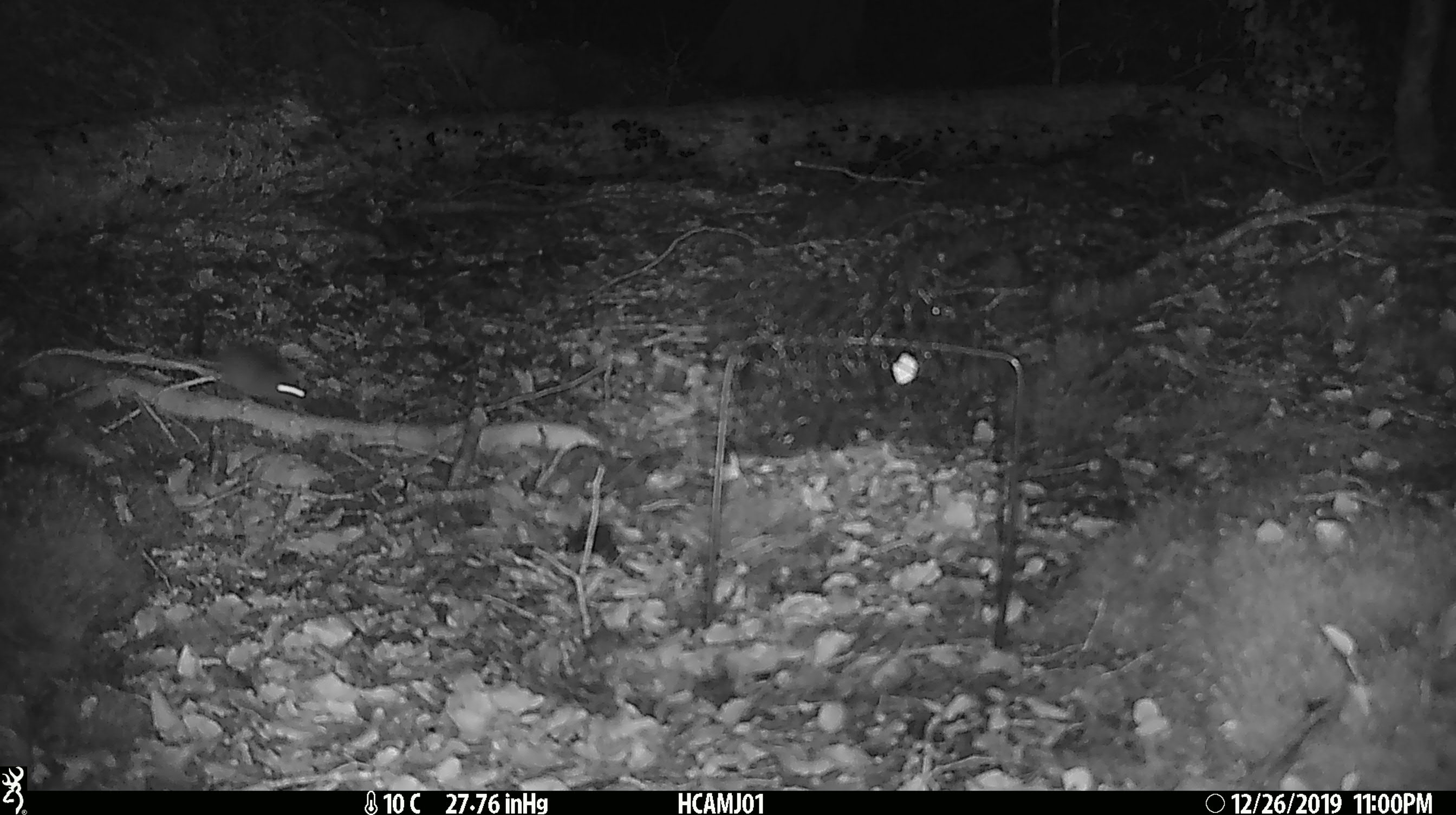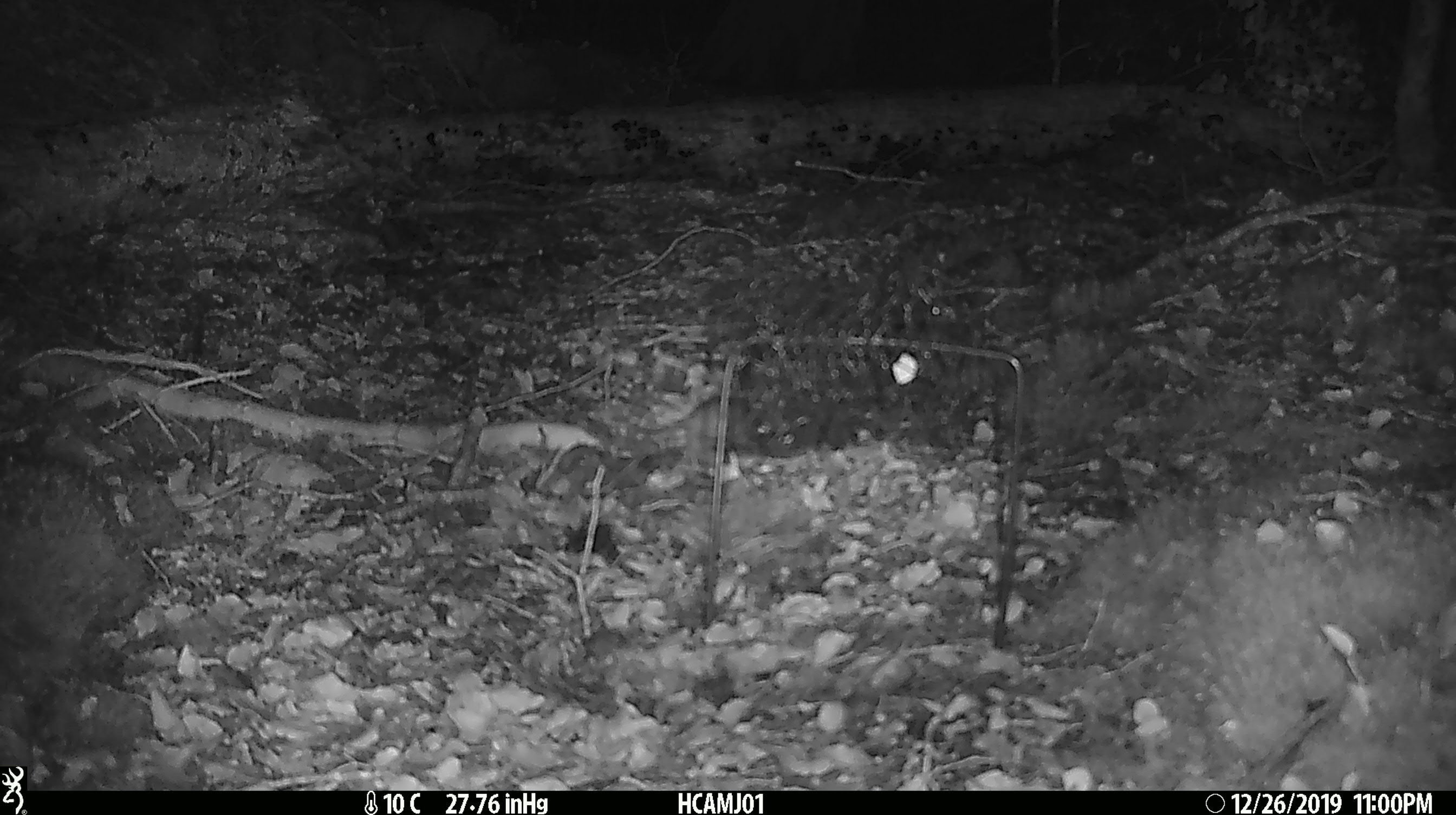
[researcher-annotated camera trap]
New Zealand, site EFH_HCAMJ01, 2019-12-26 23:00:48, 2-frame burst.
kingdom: Animalia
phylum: Chordata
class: Mammalia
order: Rodentia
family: Muridae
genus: Mus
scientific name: Mus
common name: mouse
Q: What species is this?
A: Mouse (Mus).